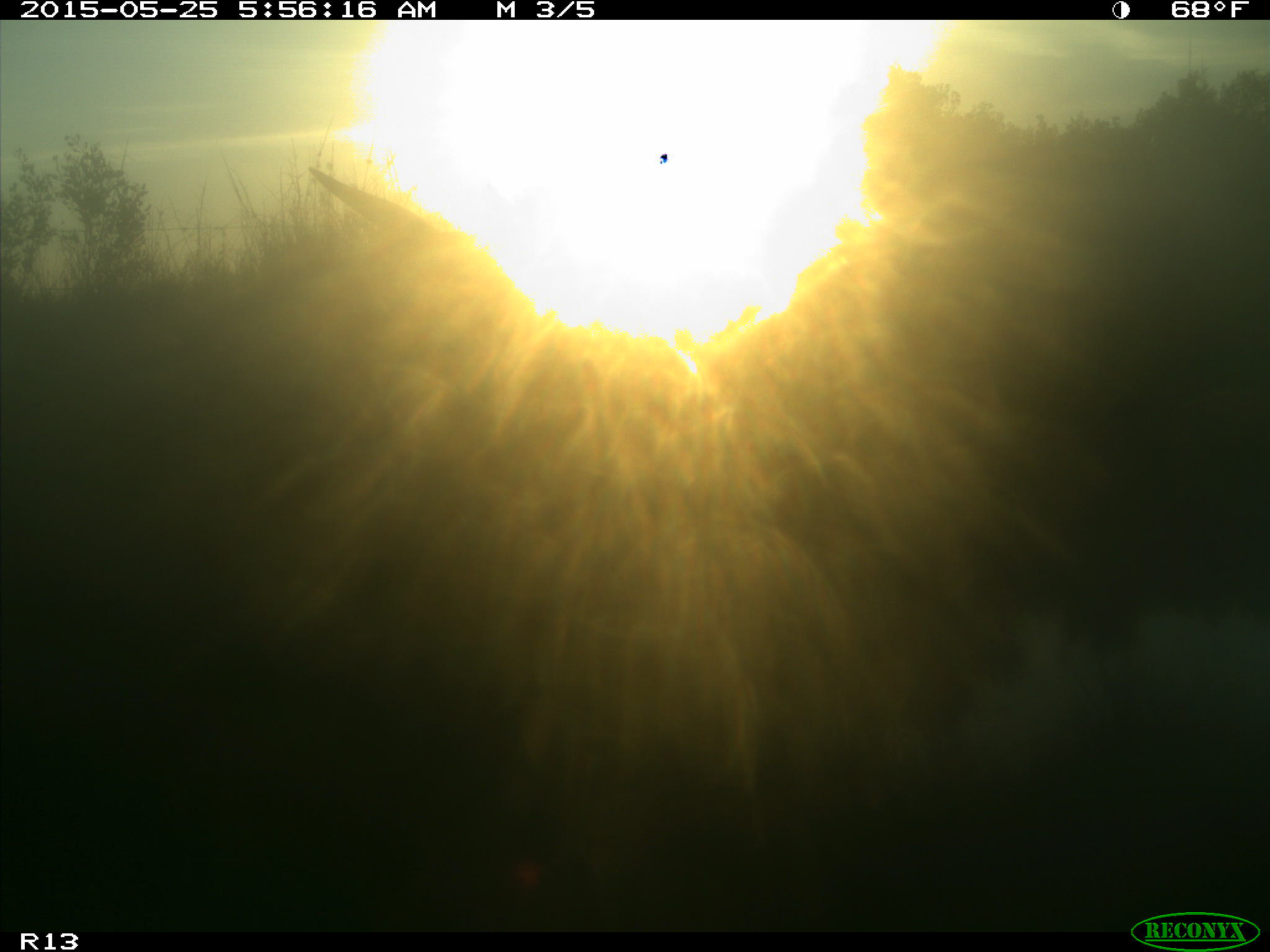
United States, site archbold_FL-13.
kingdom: Animalia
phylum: Chordata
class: Mammalia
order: Artiodactyla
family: Bovidae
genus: Bos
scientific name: Bos taurus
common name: domestic cow